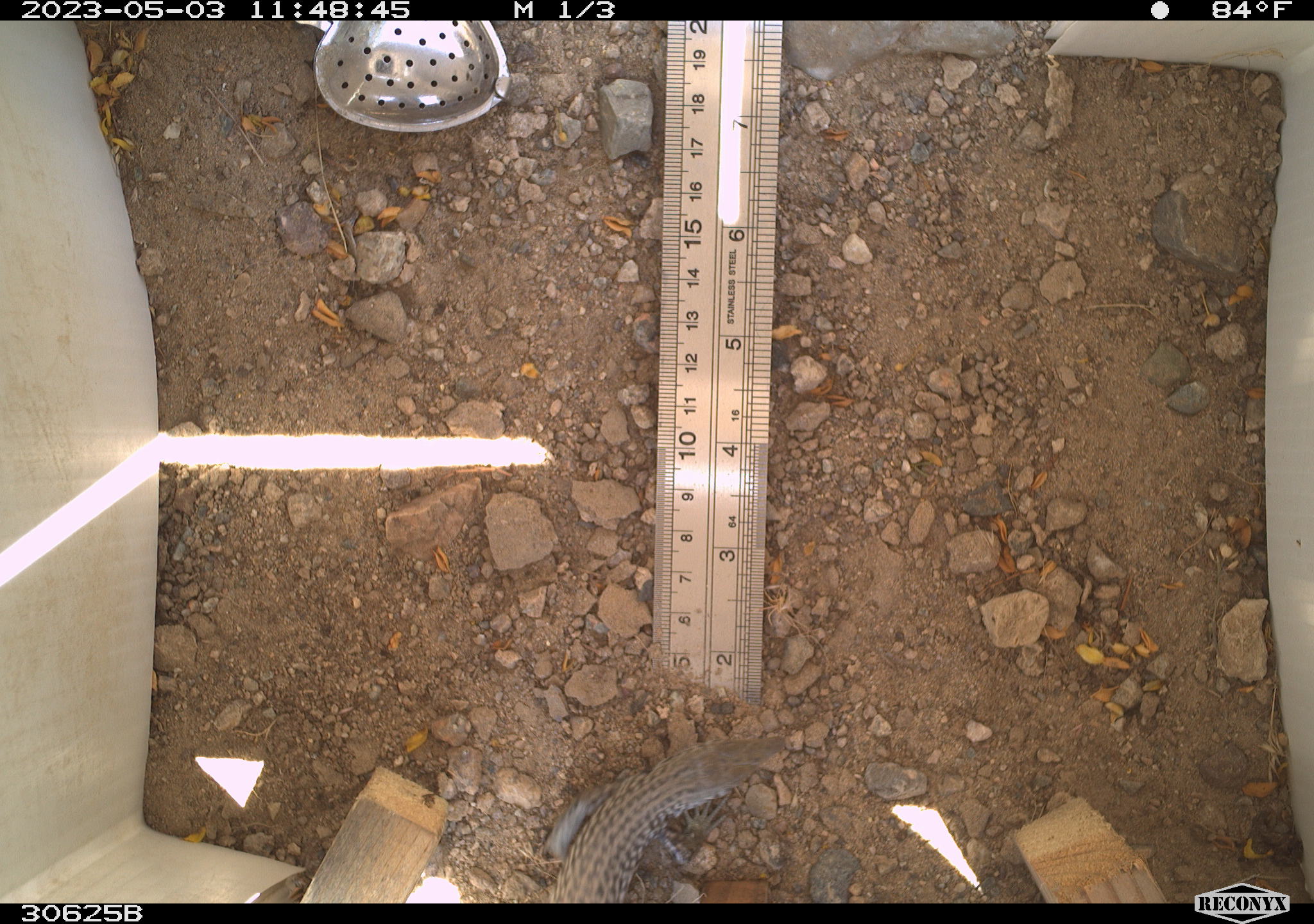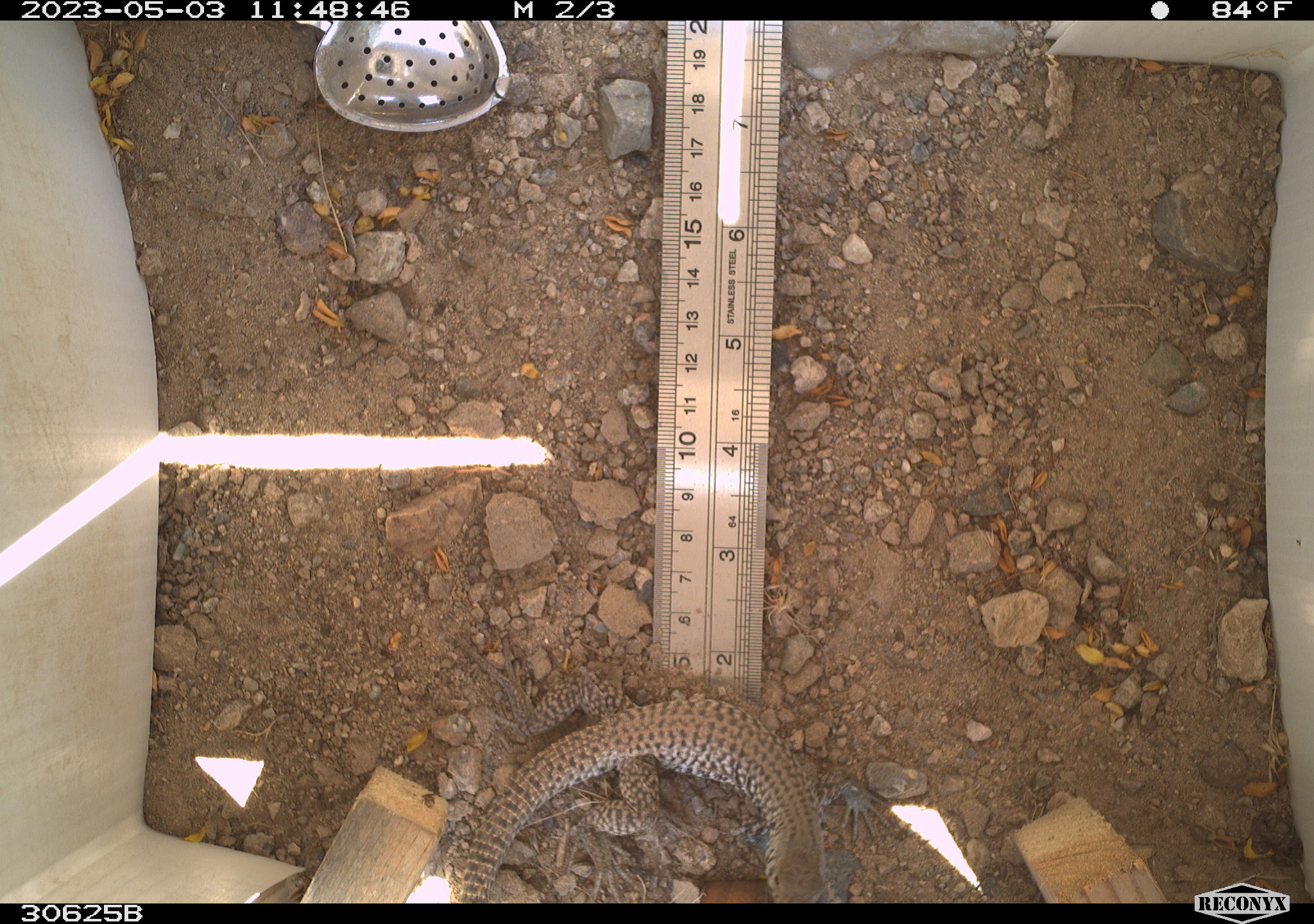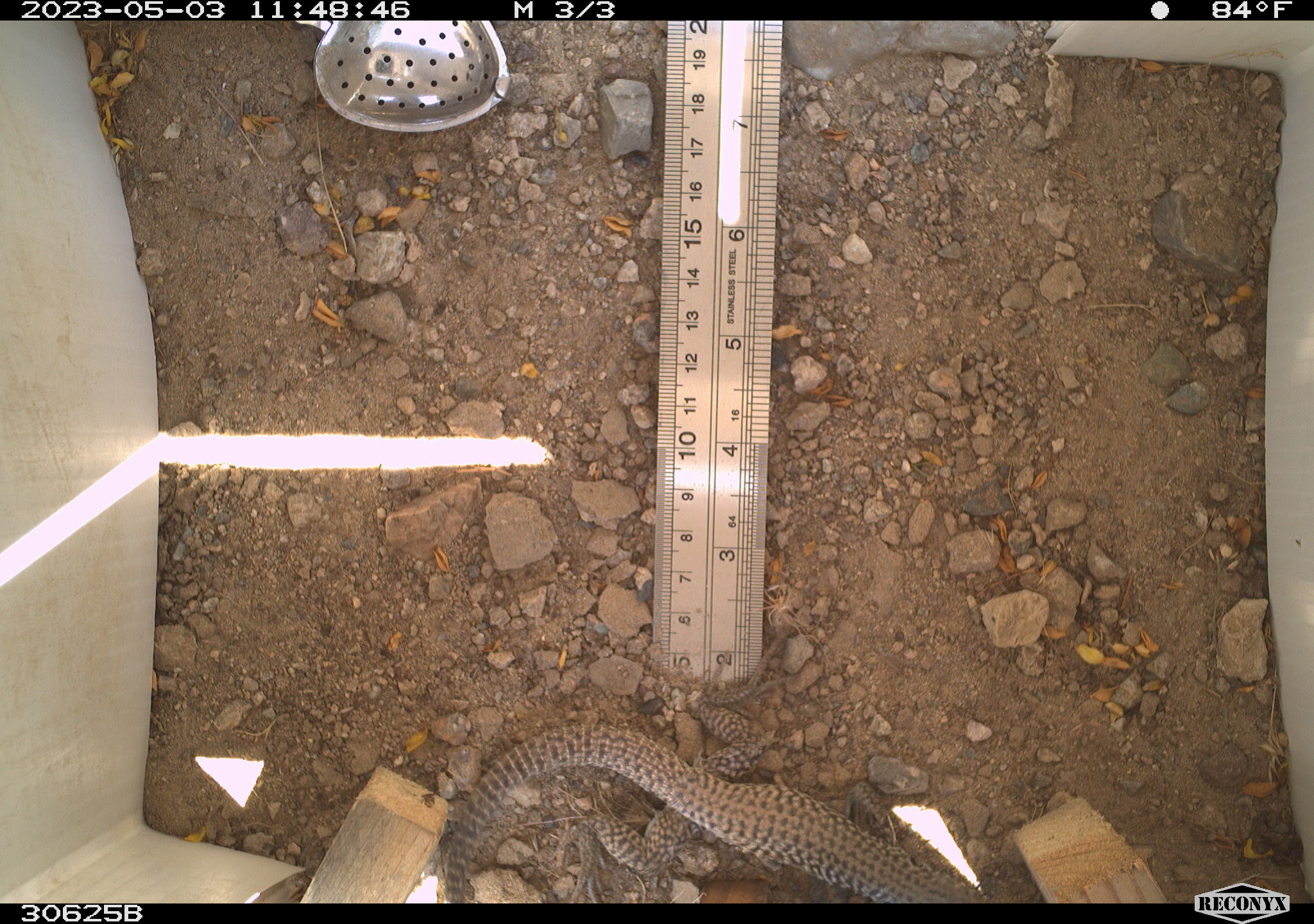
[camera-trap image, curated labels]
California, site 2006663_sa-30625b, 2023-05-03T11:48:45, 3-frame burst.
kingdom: Animalia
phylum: Chordata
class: Reptilia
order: Squamata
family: Teiidae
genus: Aspidoscelis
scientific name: Aspidoscelis tigris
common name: western whiptail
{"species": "western whiptail (Aspidoscelis tigris)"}